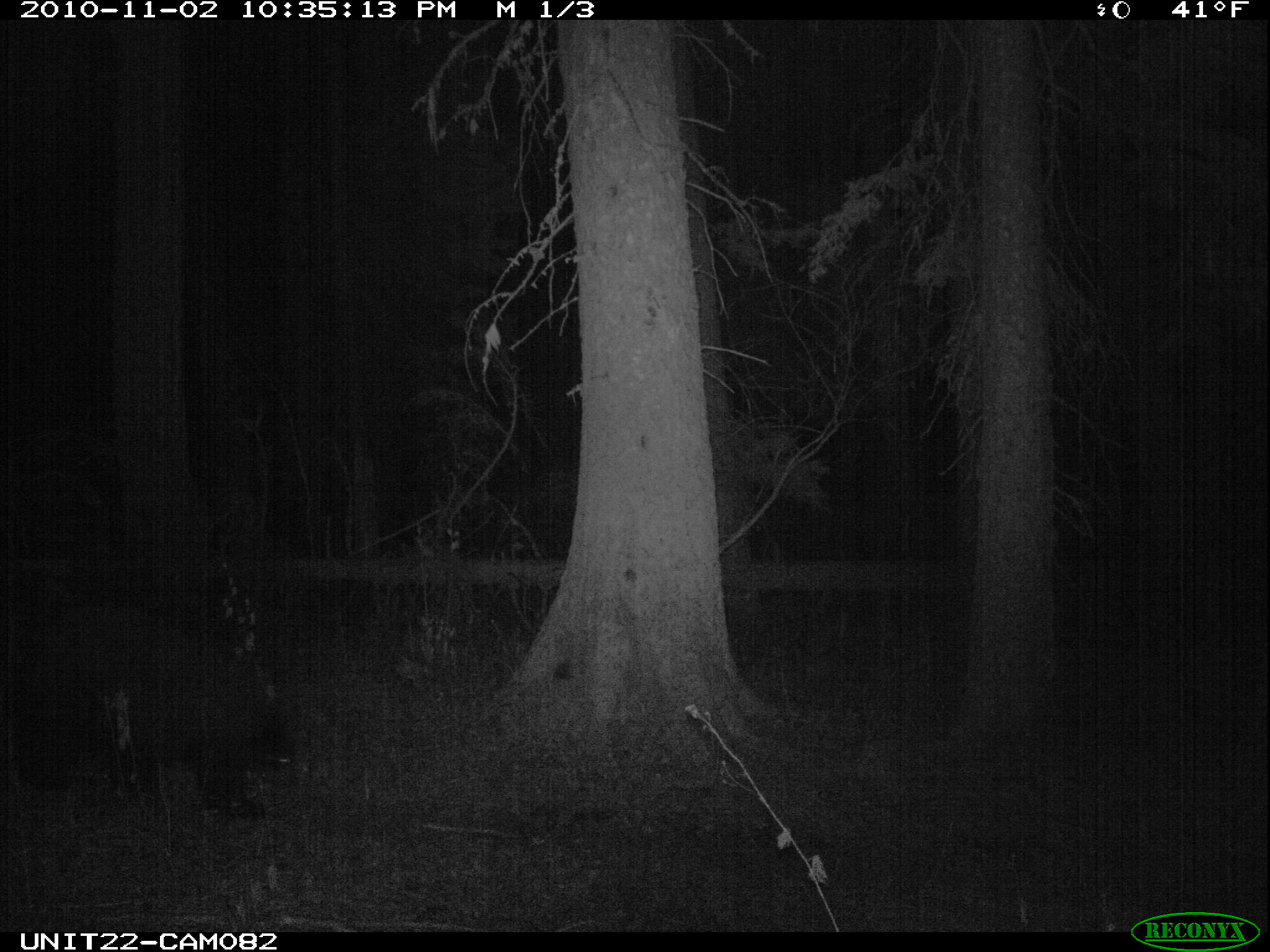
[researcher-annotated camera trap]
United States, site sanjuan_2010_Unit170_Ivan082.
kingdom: Animalia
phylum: Chordata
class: Mammalia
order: Carnivora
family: Ursidae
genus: Ursus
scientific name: Ursus americanus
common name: american black bear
Ursus americanus (american black bear).